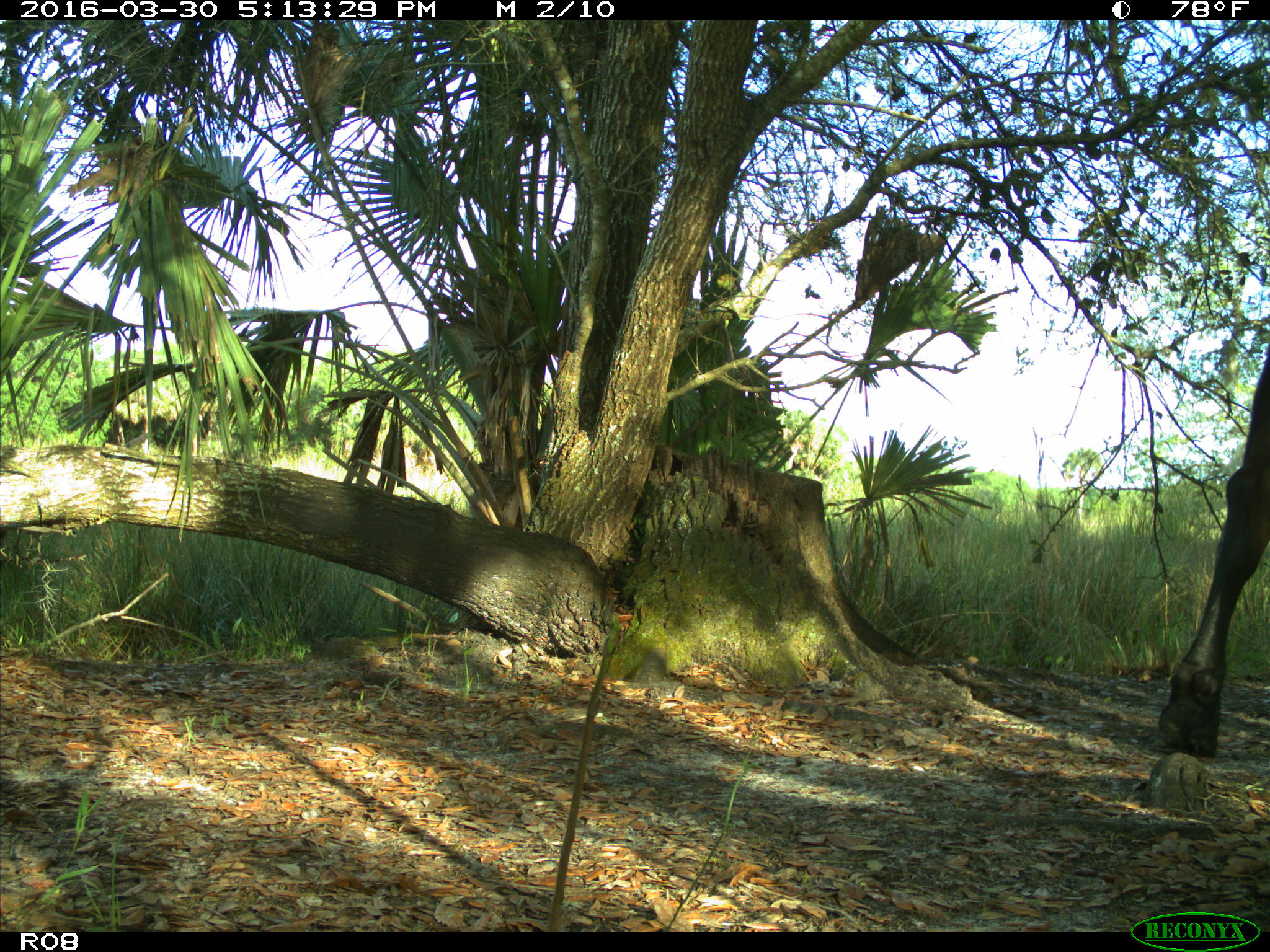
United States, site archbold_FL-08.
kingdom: Animalia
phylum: Chordata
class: Mammalia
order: Artiodactyla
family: Bovidae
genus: Bos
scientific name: Bos taurus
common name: domestic cow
Bos taurus (domestic cow).